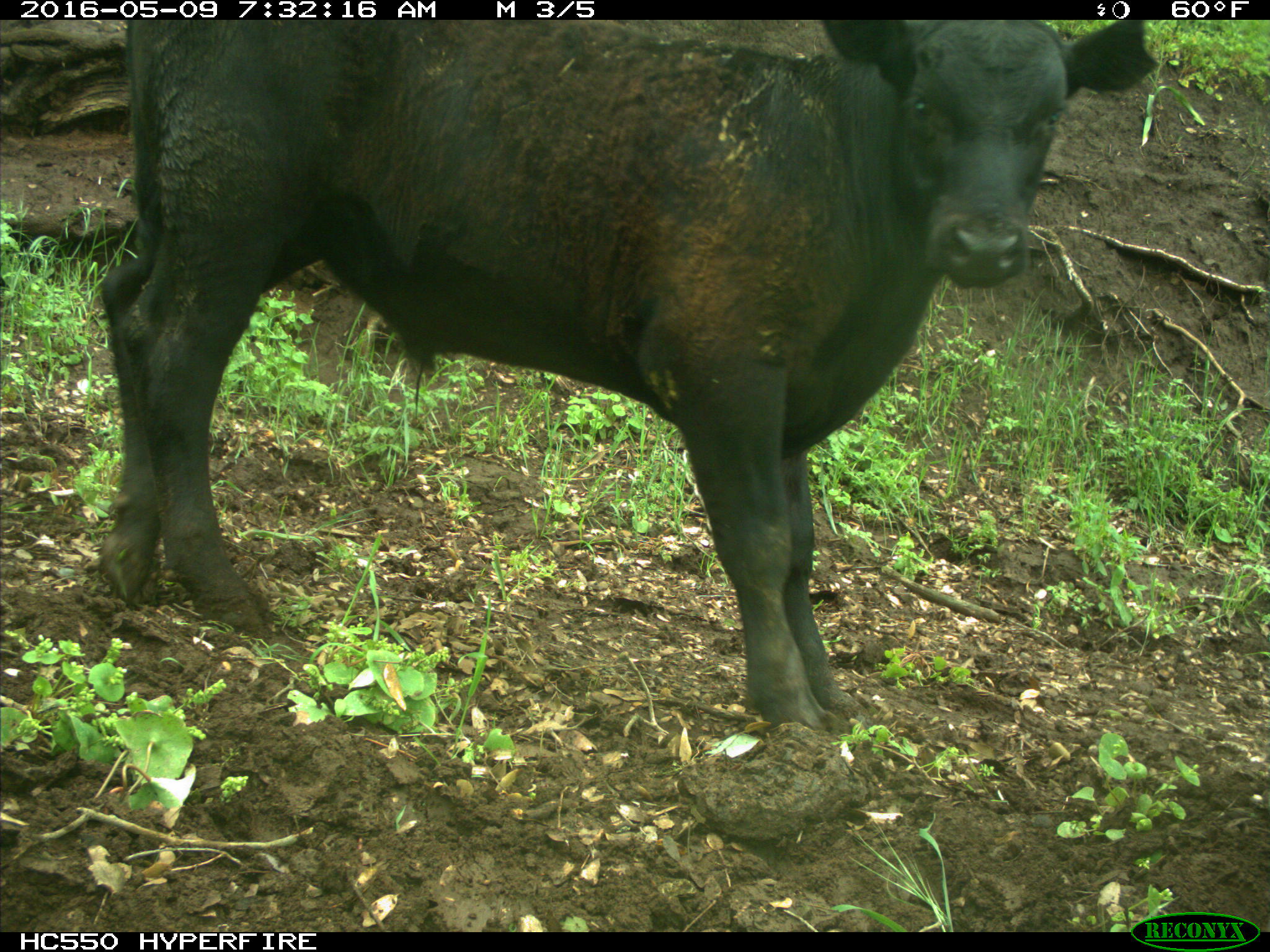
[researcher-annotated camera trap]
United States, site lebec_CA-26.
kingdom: Animalia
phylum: Chordata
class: Mammalia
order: Artiodactyla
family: Bovidae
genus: Bos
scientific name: Bos taurus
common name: domestic cow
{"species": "Bos taurus (domestic cow)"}